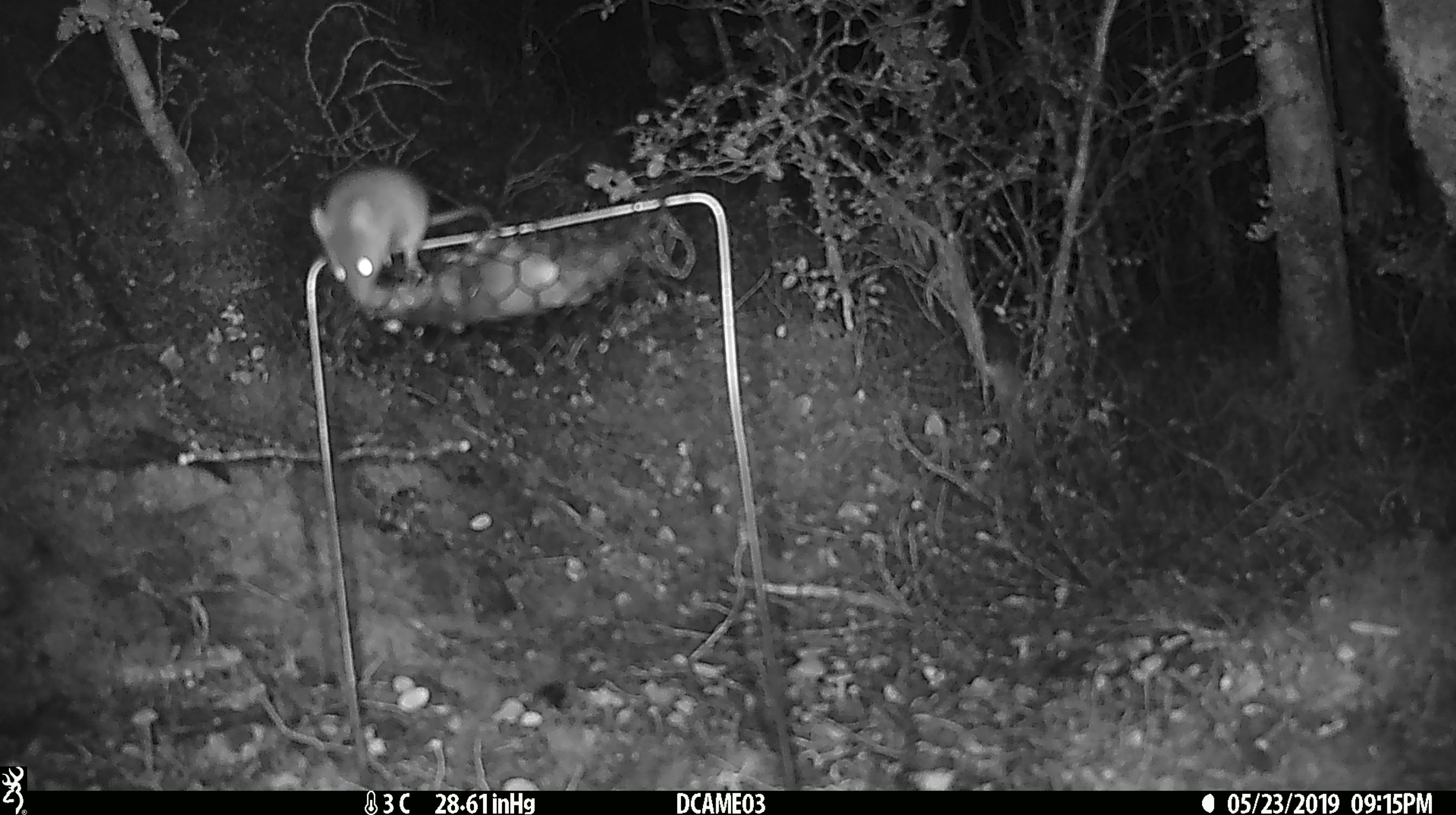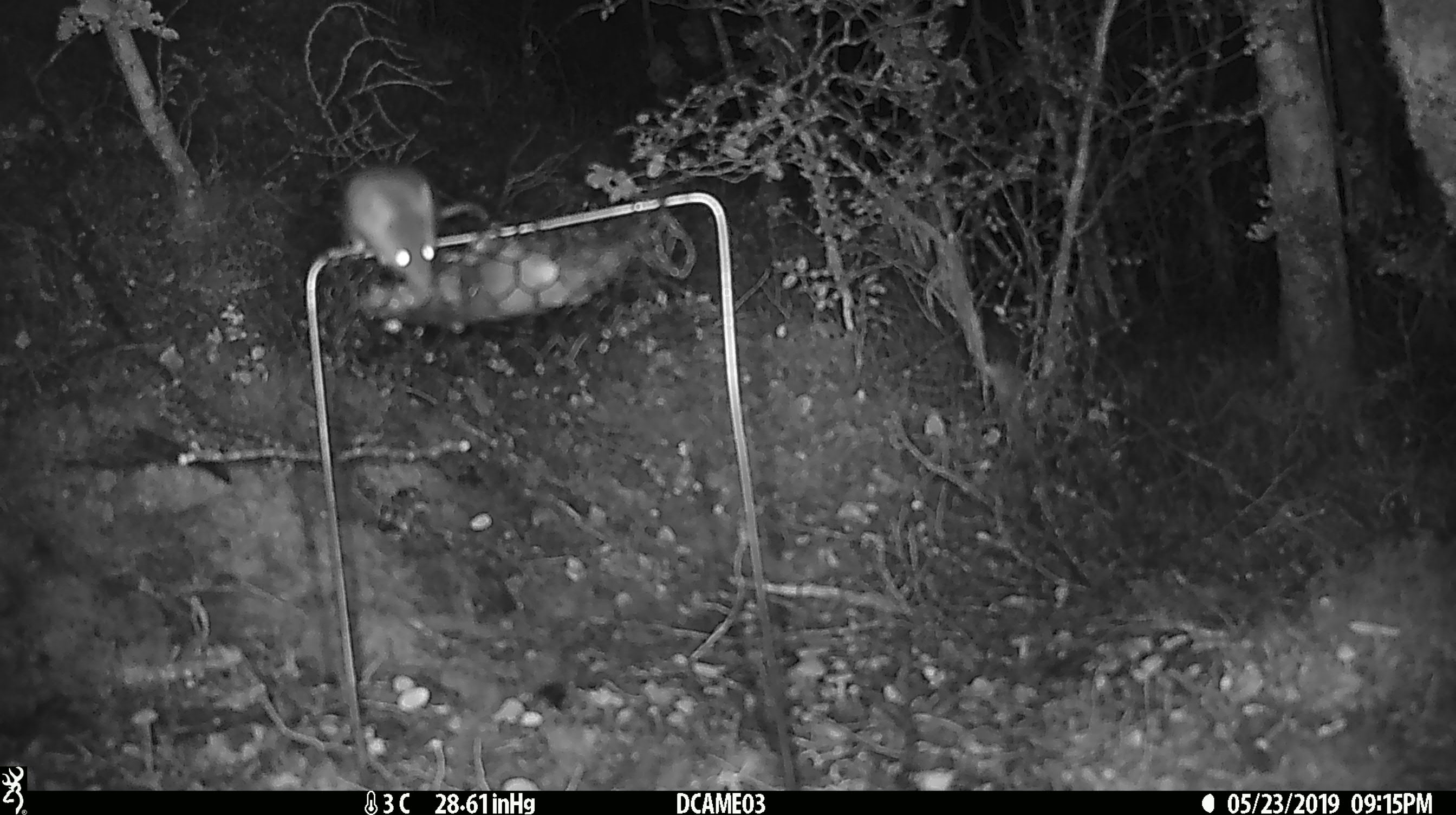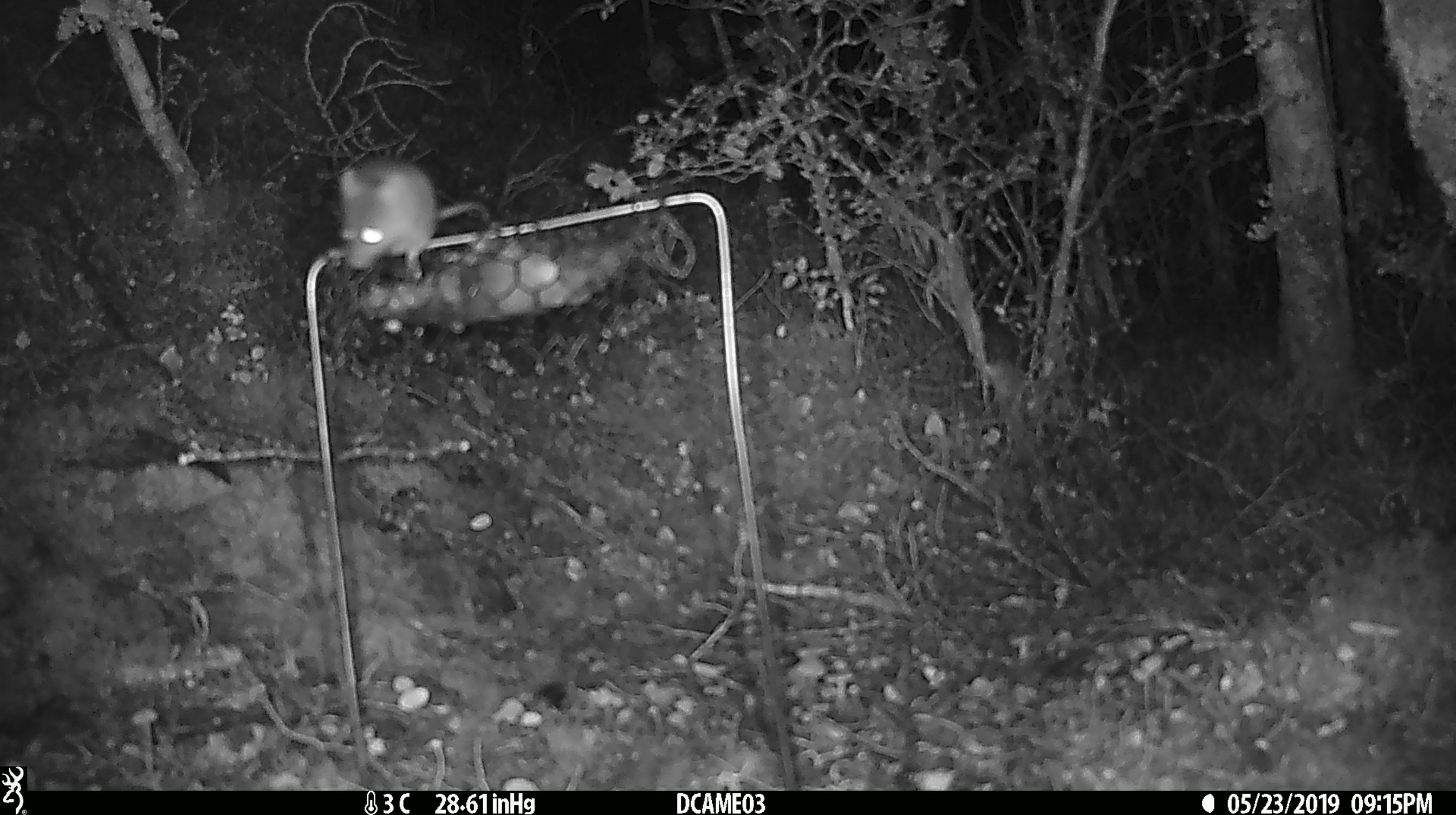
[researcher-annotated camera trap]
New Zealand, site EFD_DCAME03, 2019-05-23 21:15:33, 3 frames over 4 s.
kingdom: Animalia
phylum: Chordata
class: Mammalia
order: Rodentia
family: Muridae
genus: Mus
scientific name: Mus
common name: mouse